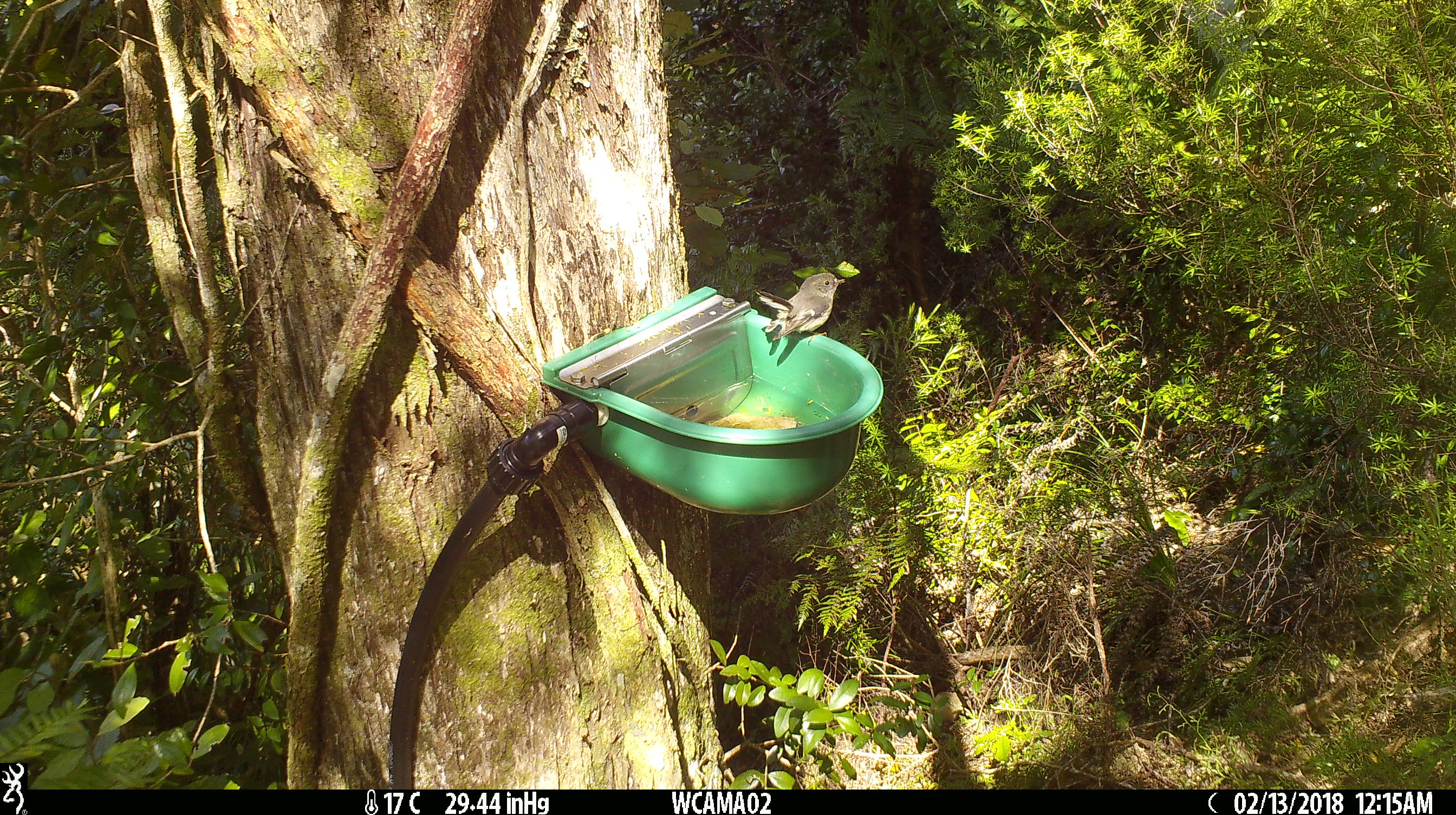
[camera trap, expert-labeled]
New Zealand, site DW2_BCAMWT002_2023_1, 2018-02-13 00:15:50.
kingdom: Animalia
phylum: Chordata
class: Aves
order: Passeriformes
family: Petroicidae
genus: Petroica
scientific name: Petroica macrocephala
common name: tomtit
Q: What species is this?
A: Tomtit (Petroica macrocephala).